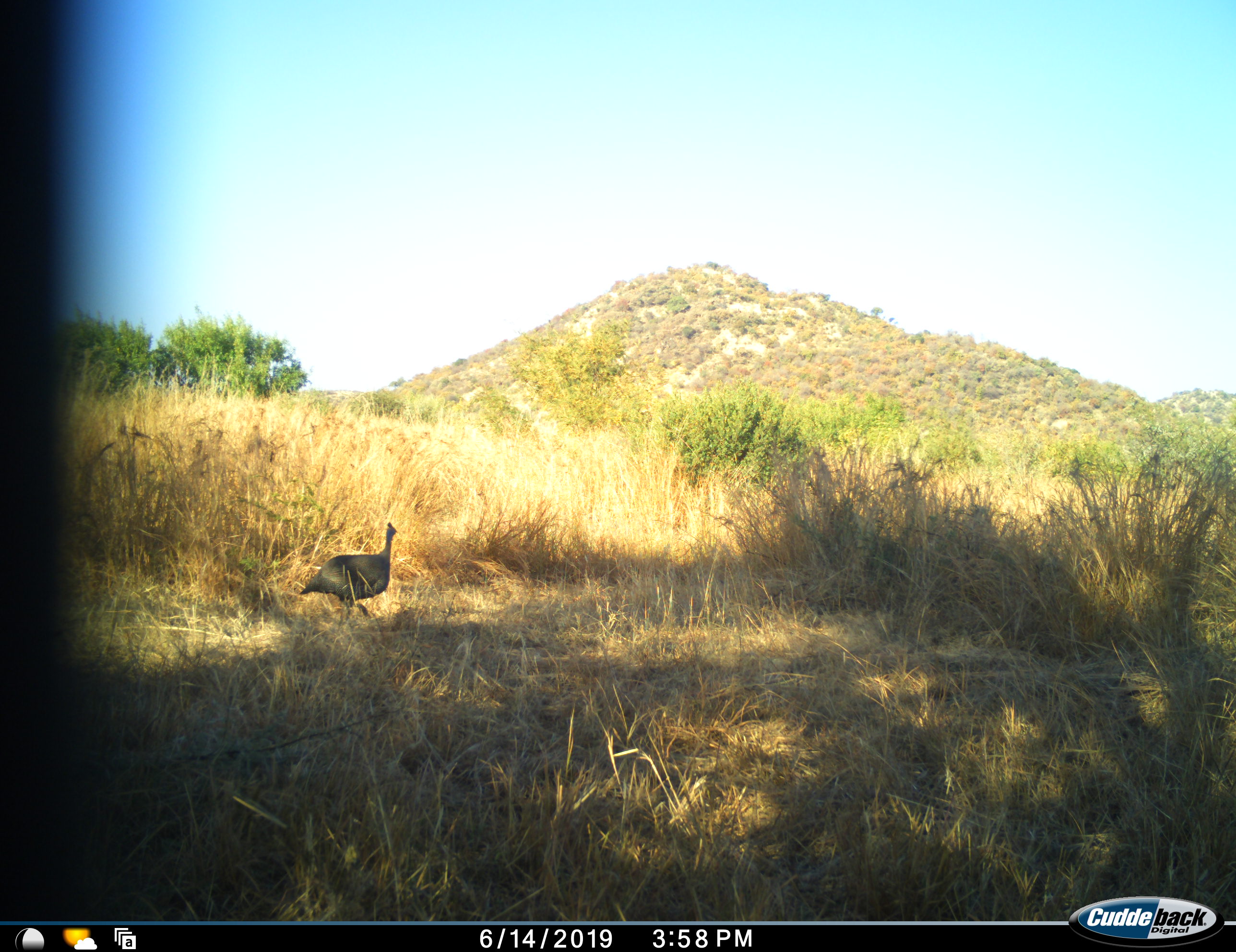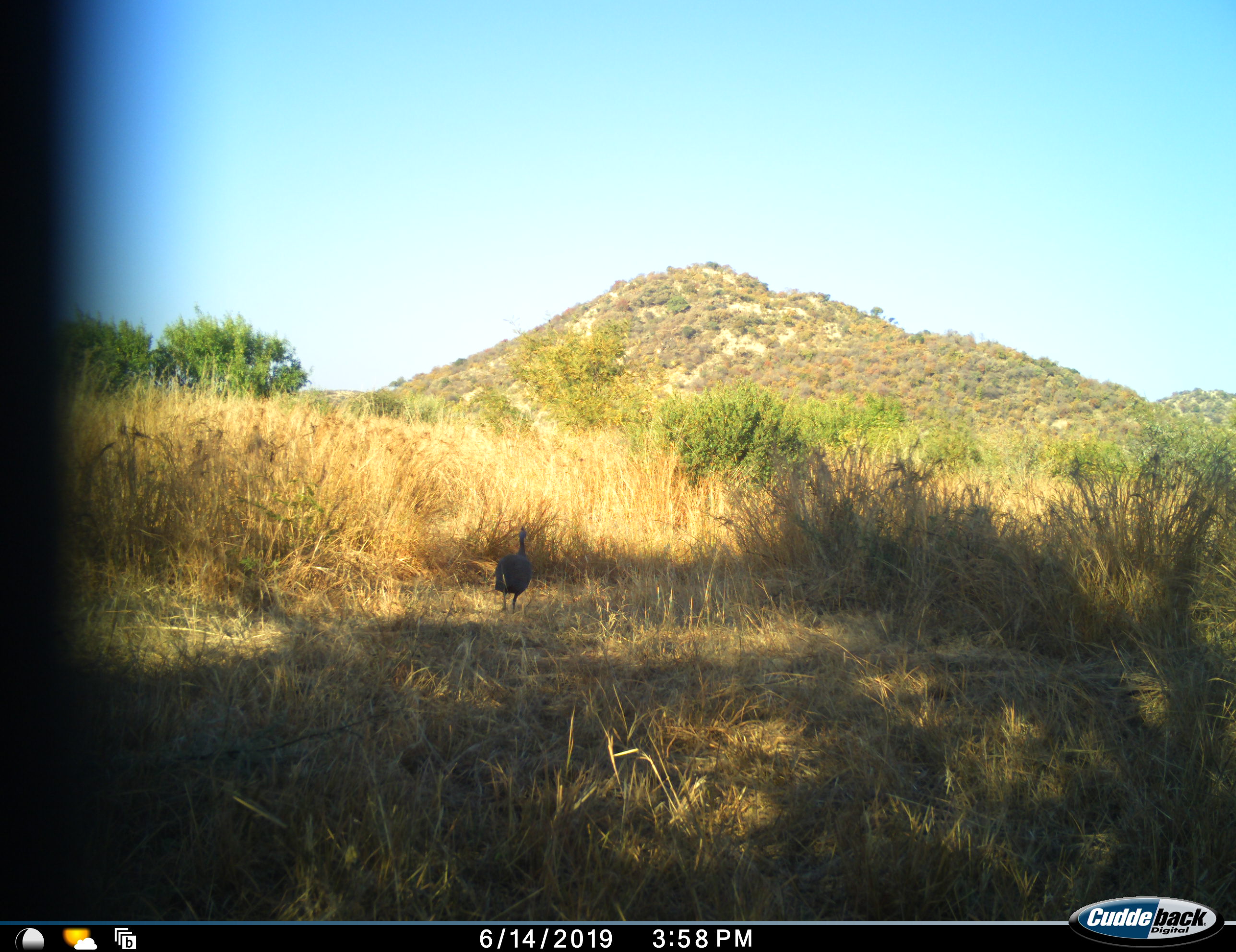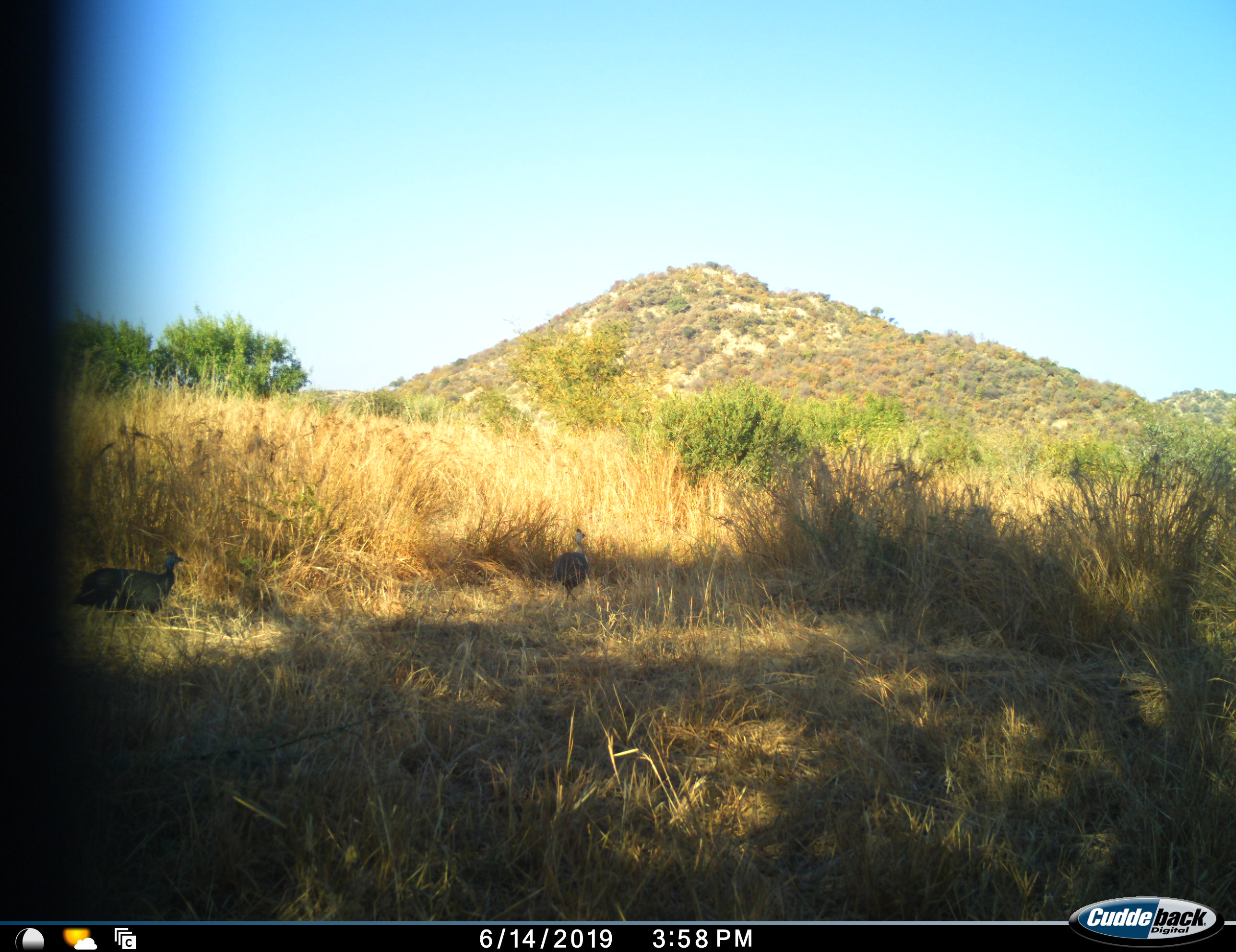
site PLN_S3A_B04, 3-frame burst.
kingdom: Animalia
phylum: Chordata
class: Aves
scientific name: Aves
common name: bird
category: birdother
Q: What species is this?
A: Birdother (bird) (Aves).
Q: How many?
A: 2.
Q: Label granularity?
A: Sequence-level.